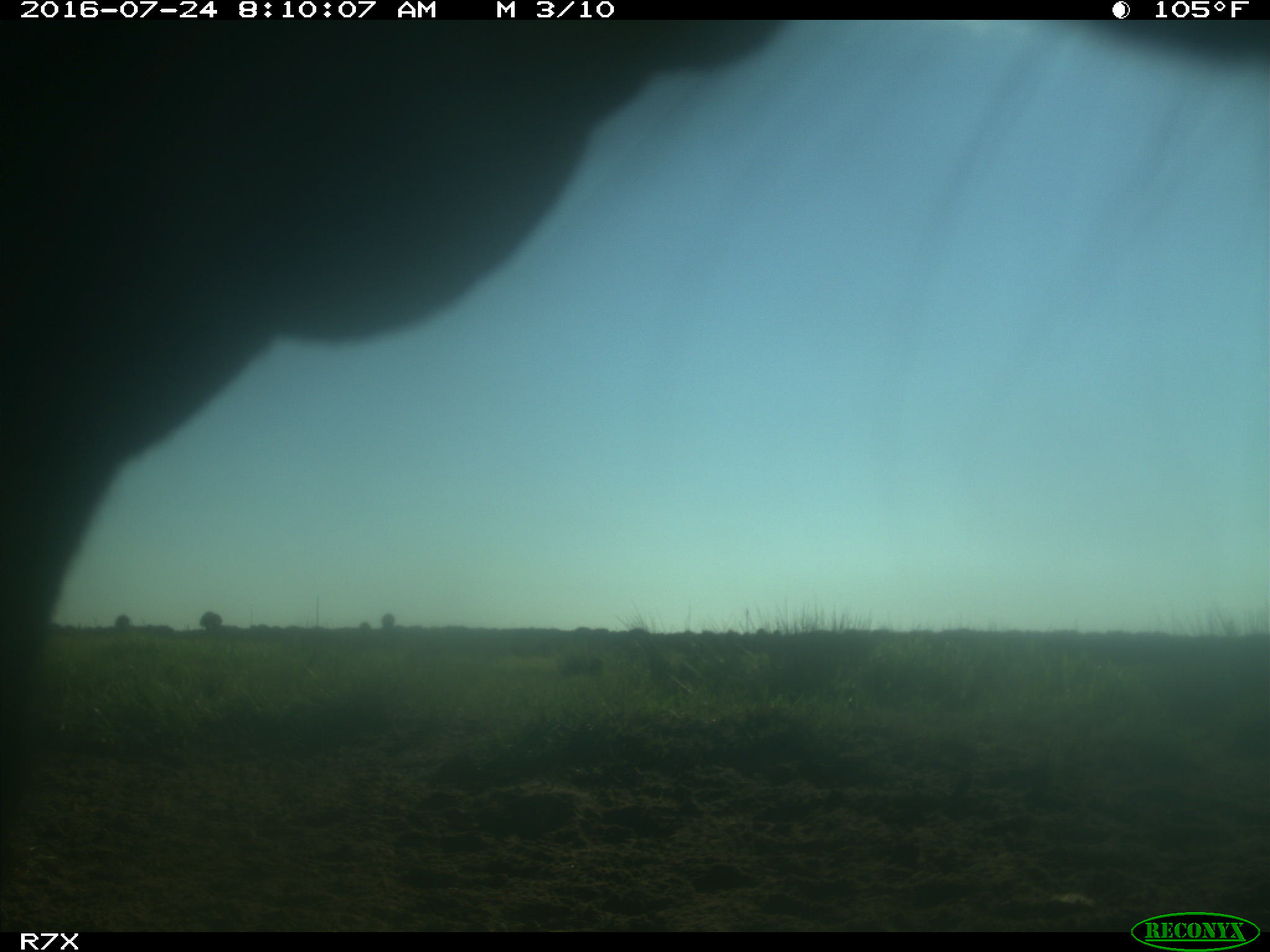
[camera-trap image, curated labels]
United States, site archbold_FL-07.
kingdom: Animalia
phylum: Chordata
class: Mammalia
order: Artiodactyla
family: Bovidae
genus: Bos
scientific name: Bos taurus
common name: domestic cow